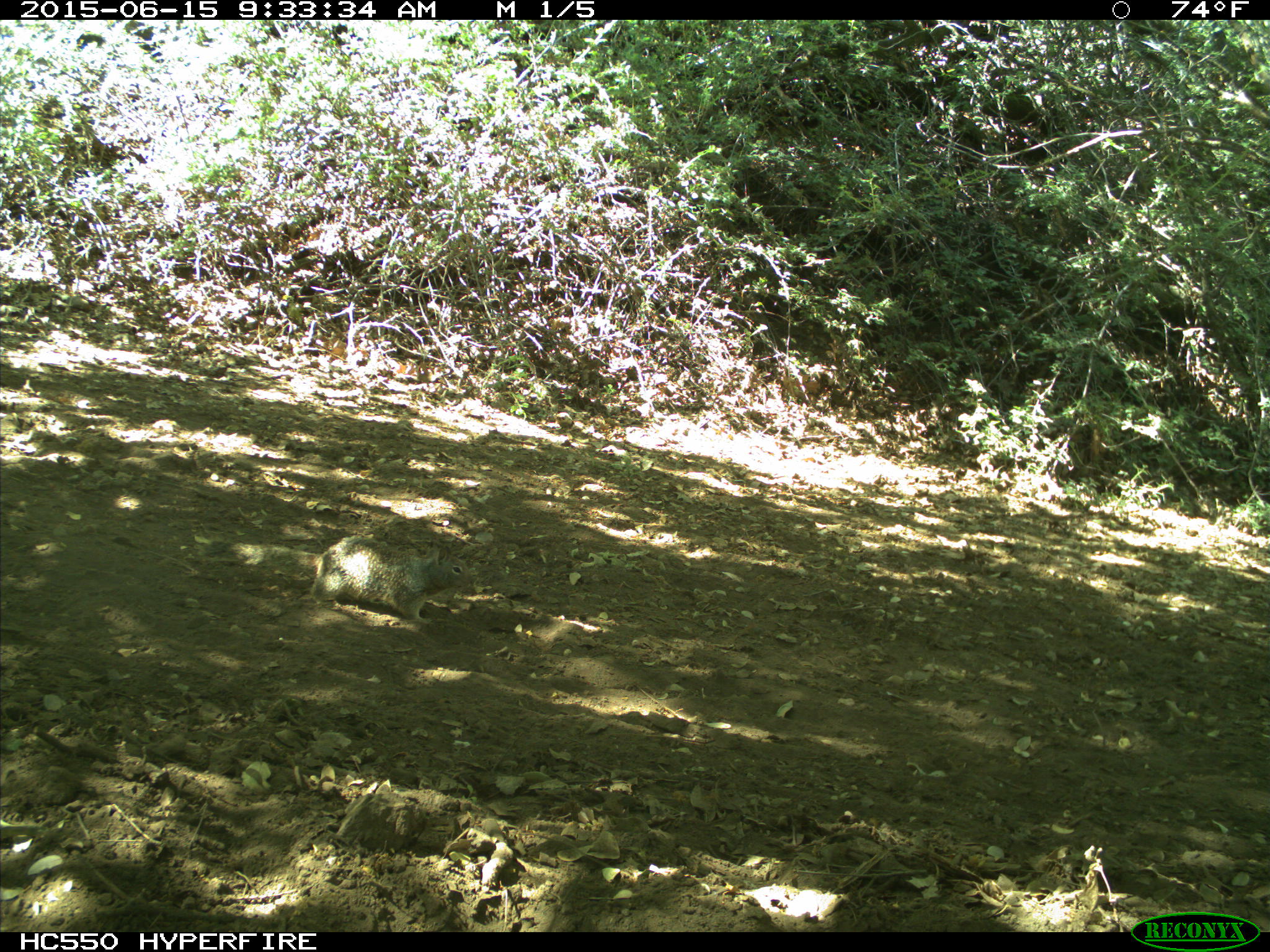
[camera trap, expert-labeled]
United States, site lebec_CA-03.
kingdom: Animalia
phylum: Chordata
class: Mammalia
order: Rodentia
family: Sciuridae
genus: Otospermophilus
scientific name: Otospermophilus beecheyi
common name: california ground squirrel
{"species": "Otospermophilus beecheyi (california ground squirrel)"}